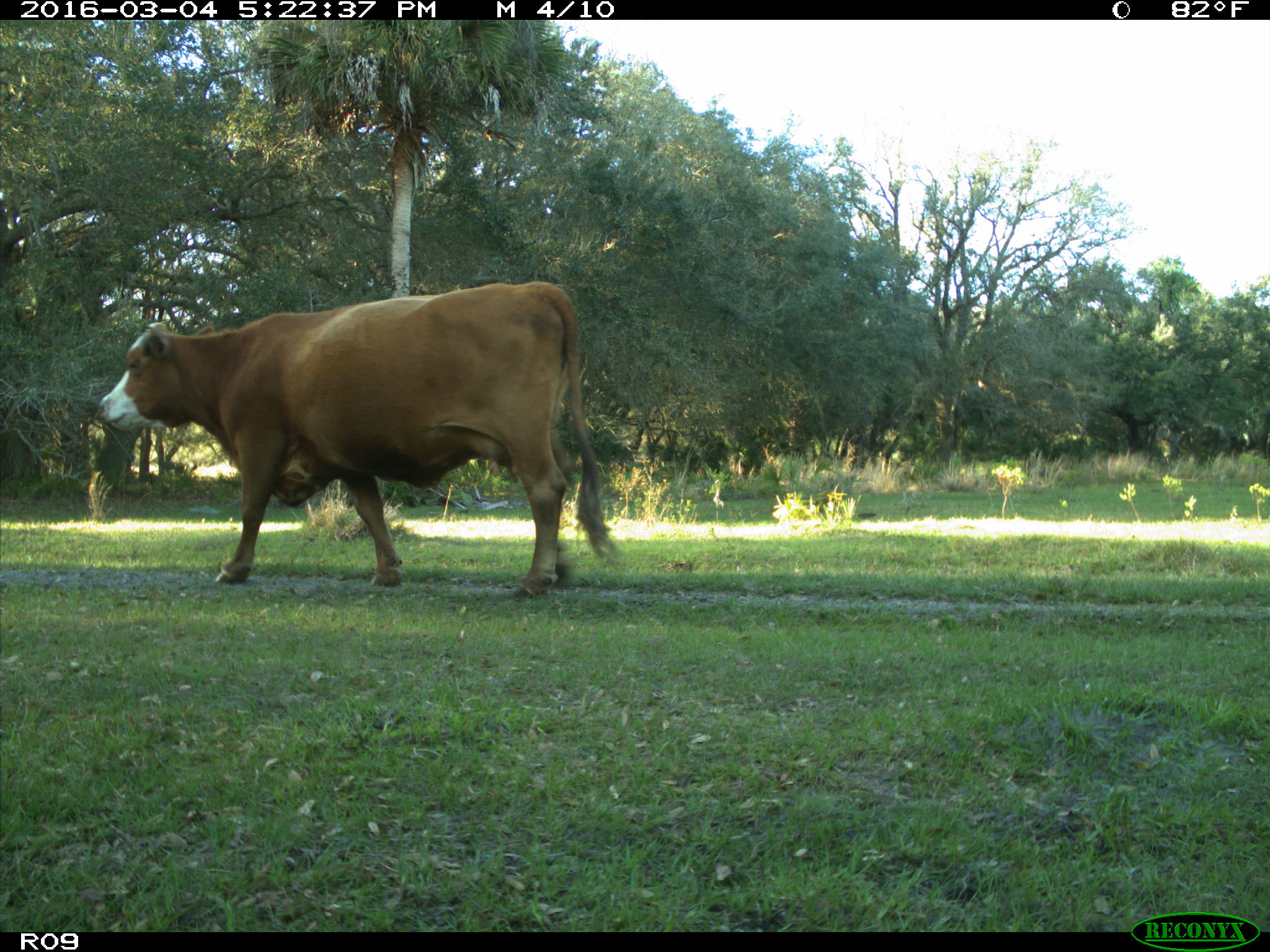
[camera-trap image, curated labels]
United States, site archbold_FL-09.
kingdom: Animalia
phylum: Chordata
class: Mammalia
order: Artiodactyla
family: Bovidae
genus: Bos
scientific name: Bos taurus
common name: domestic cow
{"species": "Bos taurus (domestic cow)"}